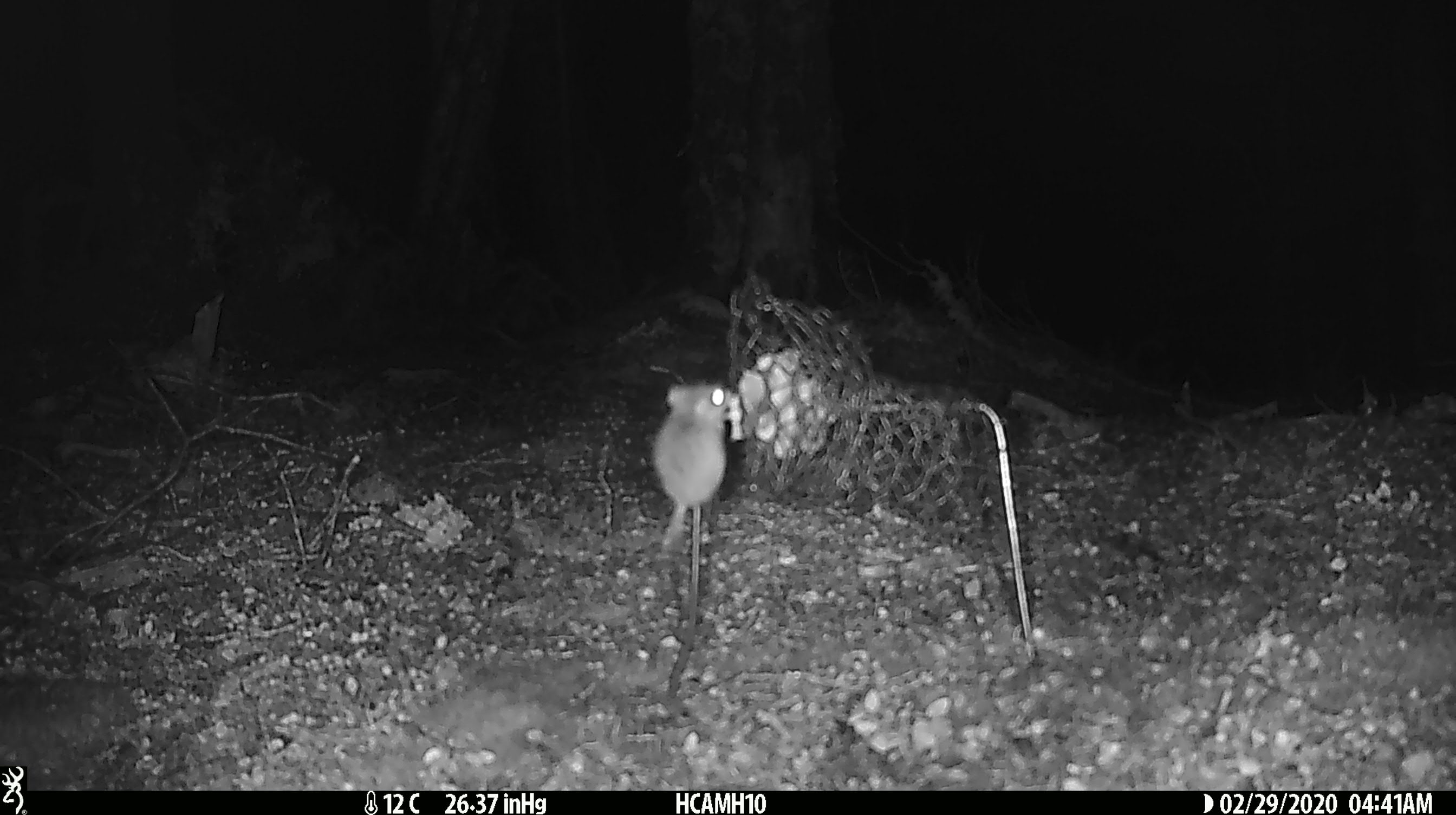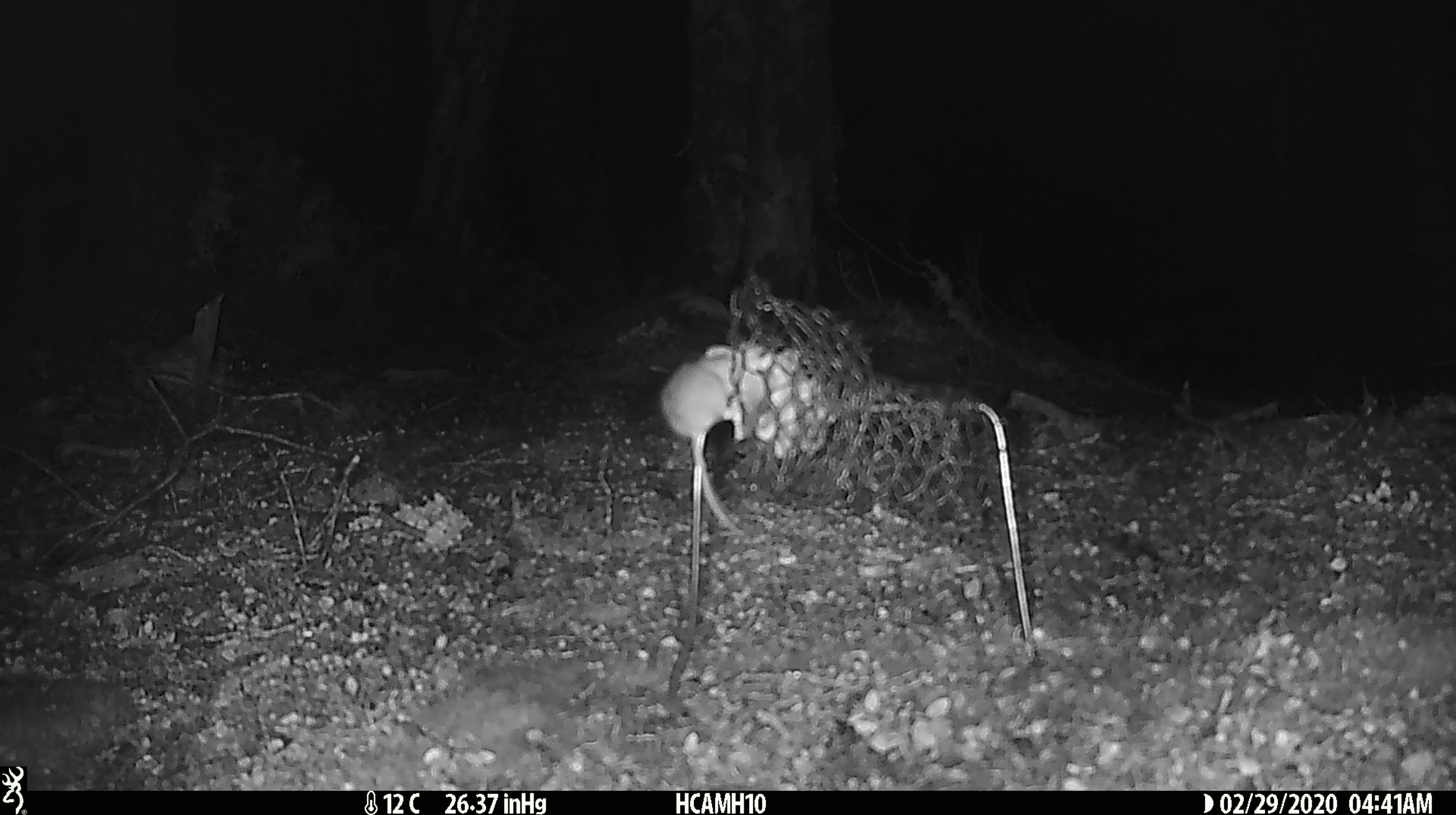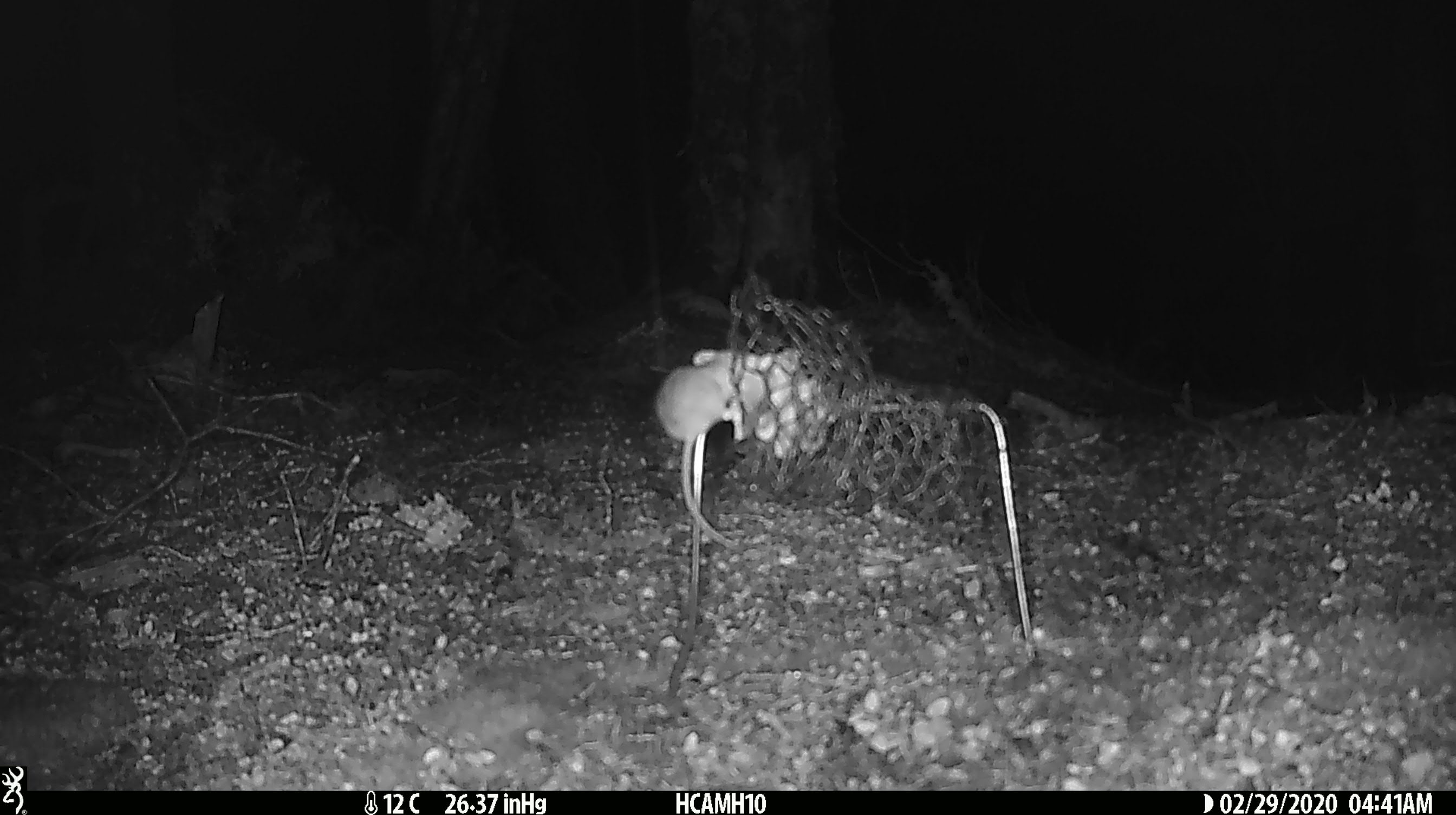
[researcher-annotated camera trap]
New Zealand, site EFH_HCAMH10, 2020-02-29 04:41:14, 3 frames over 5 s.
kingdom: Animalia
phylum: Chordata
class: Mammalia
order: Rodentia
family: Muridae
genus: Mus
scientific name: Mus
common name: mouse